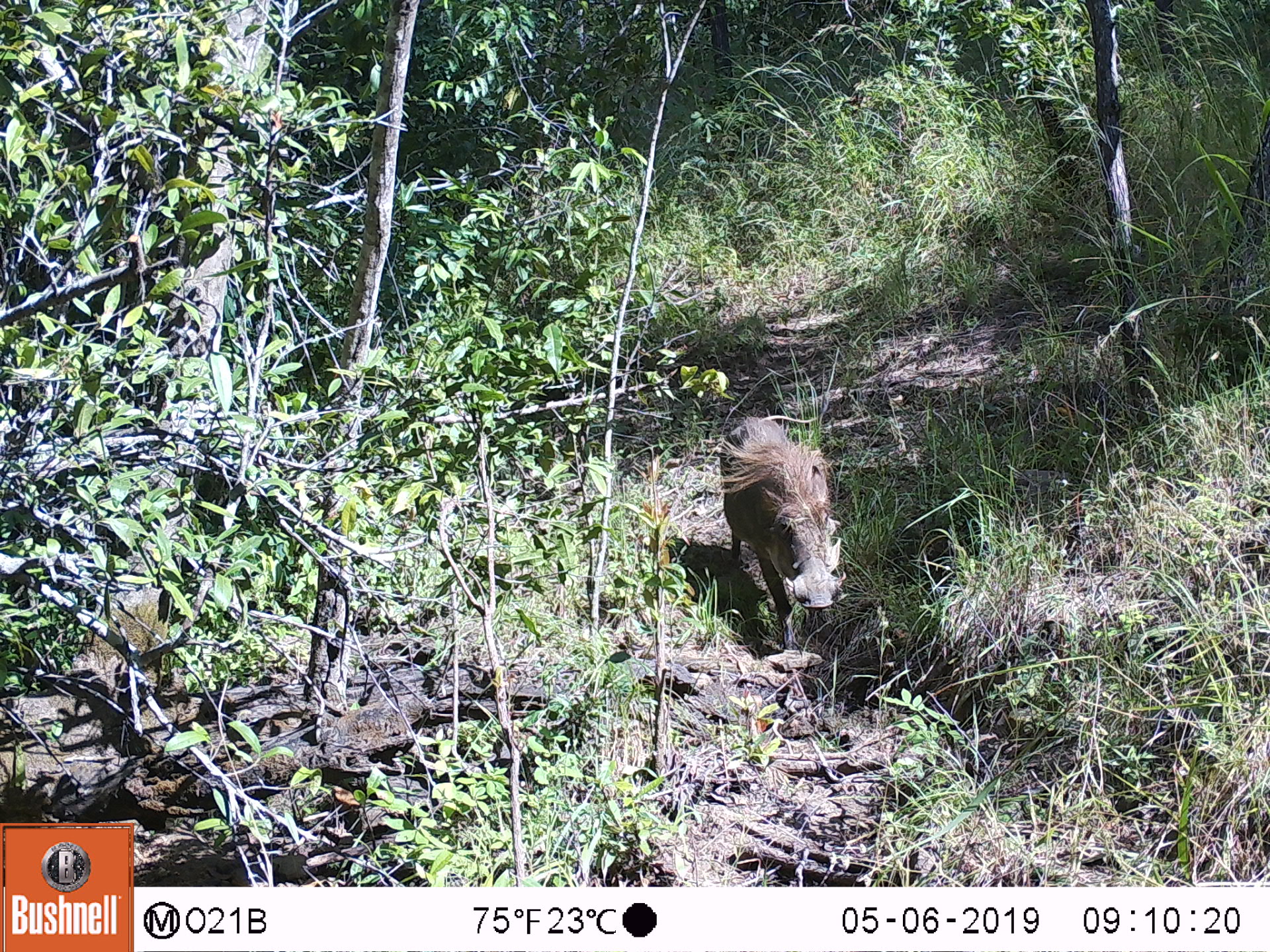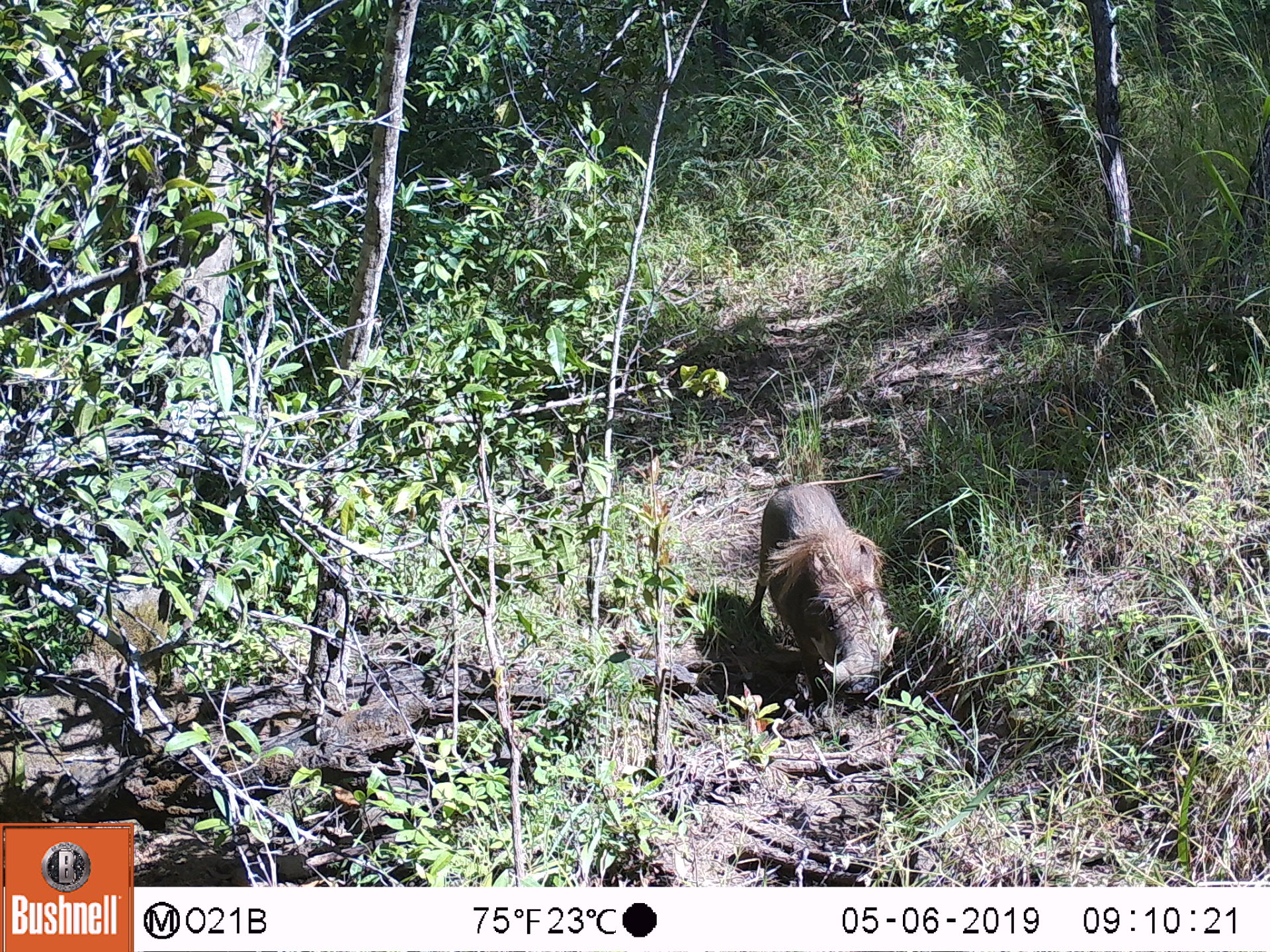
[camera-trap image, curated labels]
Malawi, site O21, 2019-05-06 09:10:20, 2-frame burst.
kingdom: Animalia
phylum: Chordata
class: Mammalia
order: Artiodactyla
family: Suidae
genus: Phacochoerus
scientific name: Phacochoerus africanus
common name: common warthog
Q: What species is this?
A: Common warthog (Phacochoerus africanus).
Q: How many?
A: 1.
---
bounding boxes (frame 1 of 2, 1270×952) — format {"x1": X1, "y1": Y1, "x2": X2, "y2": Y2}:
common warthog: {"x1": 701, "y1": 405, "x2": 854, "y2": 653}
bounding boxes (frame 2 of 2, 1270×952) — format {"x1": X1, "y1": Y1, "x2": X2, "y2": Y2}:
common warthog: {"x1": 741, "y1": 467, "x2": 910, "y2": 704}